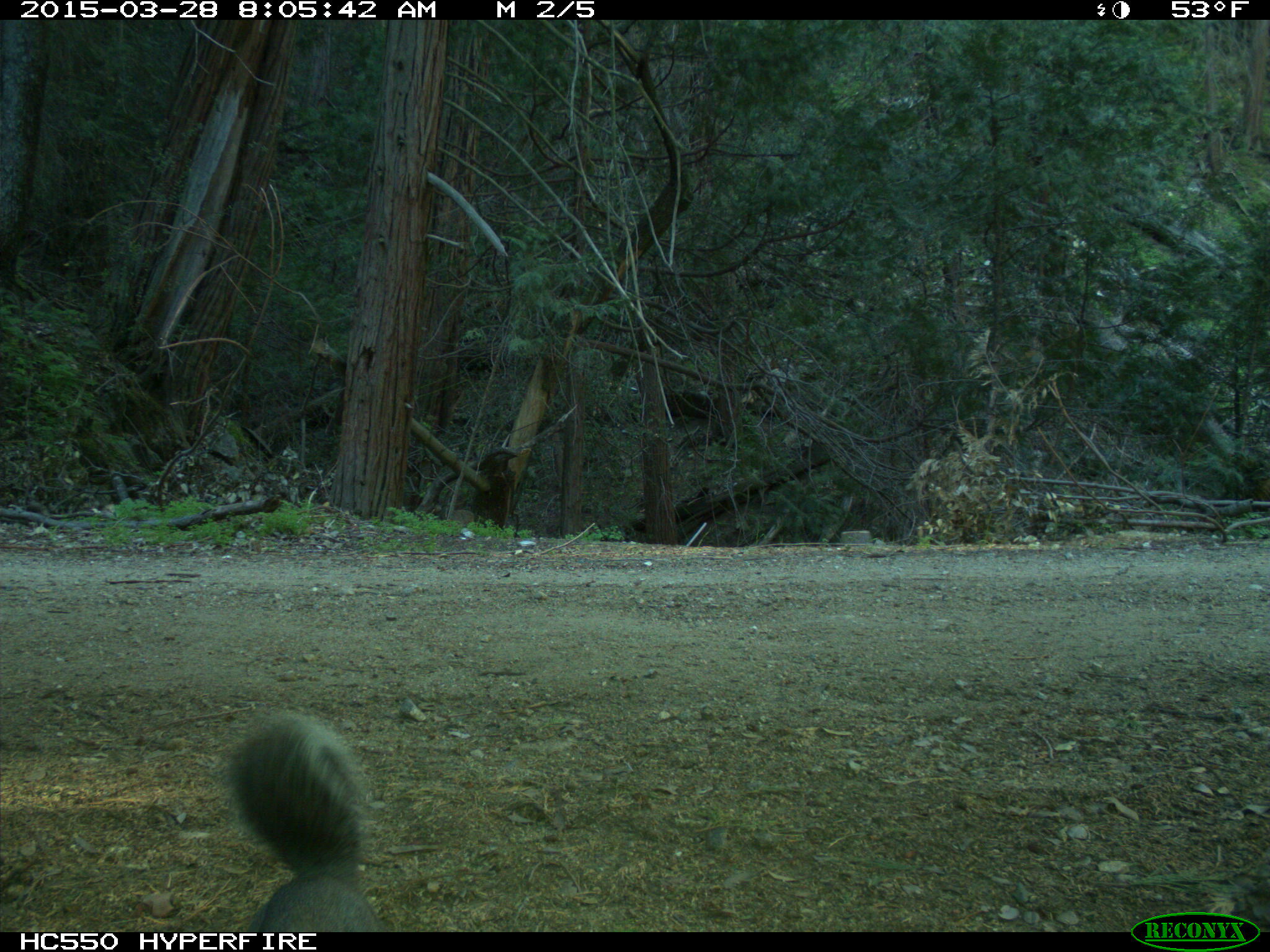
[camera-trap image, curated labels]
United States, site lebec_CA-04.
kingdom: Animalia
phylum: Chordata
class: Mammalia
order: Rodentia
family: Sciuridae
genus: Sciurus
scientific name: Sciurus carolinensis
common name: eastern gray squirrel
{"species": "Sciurus carolinensis (eastern gray squirrel)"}